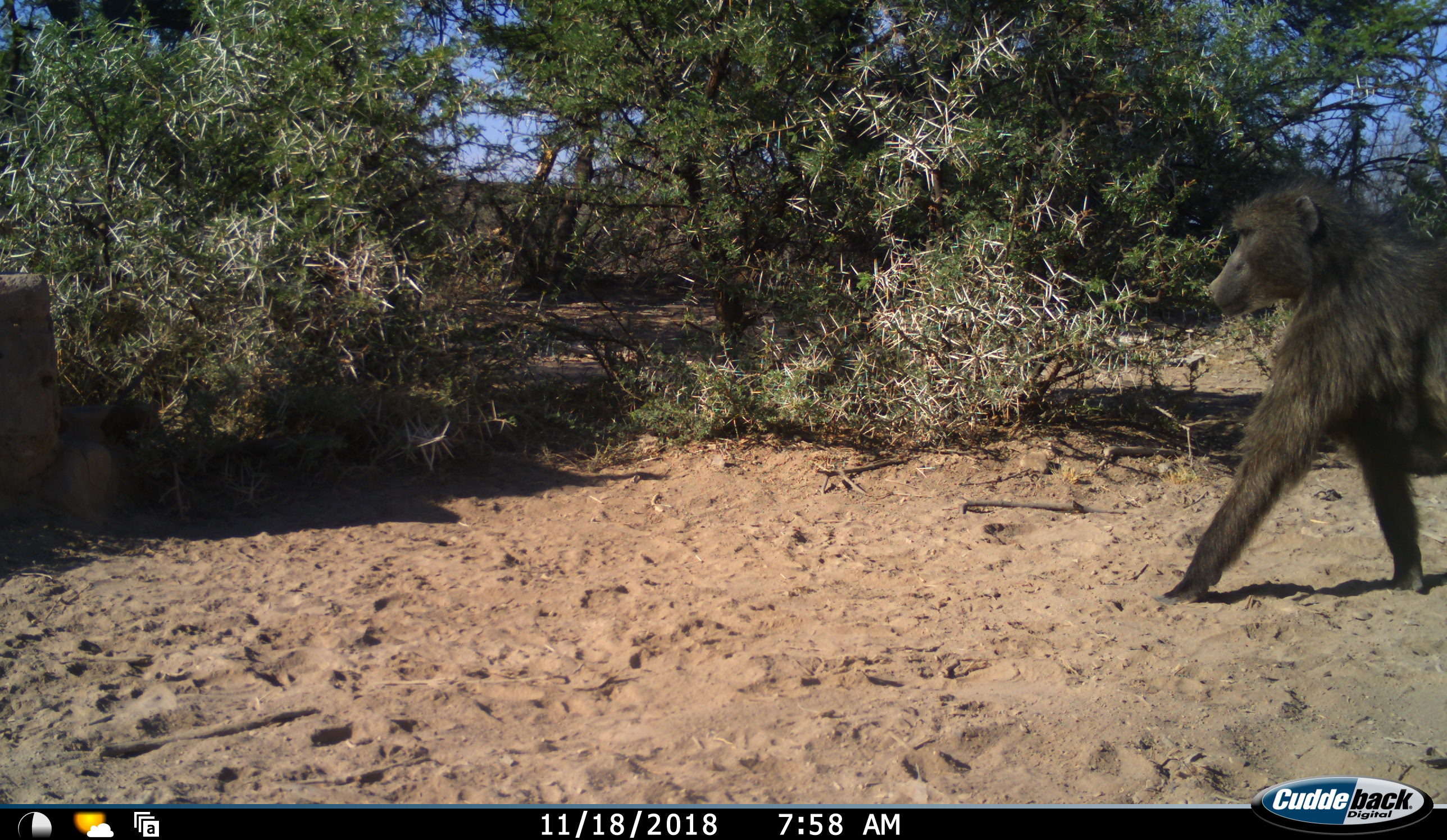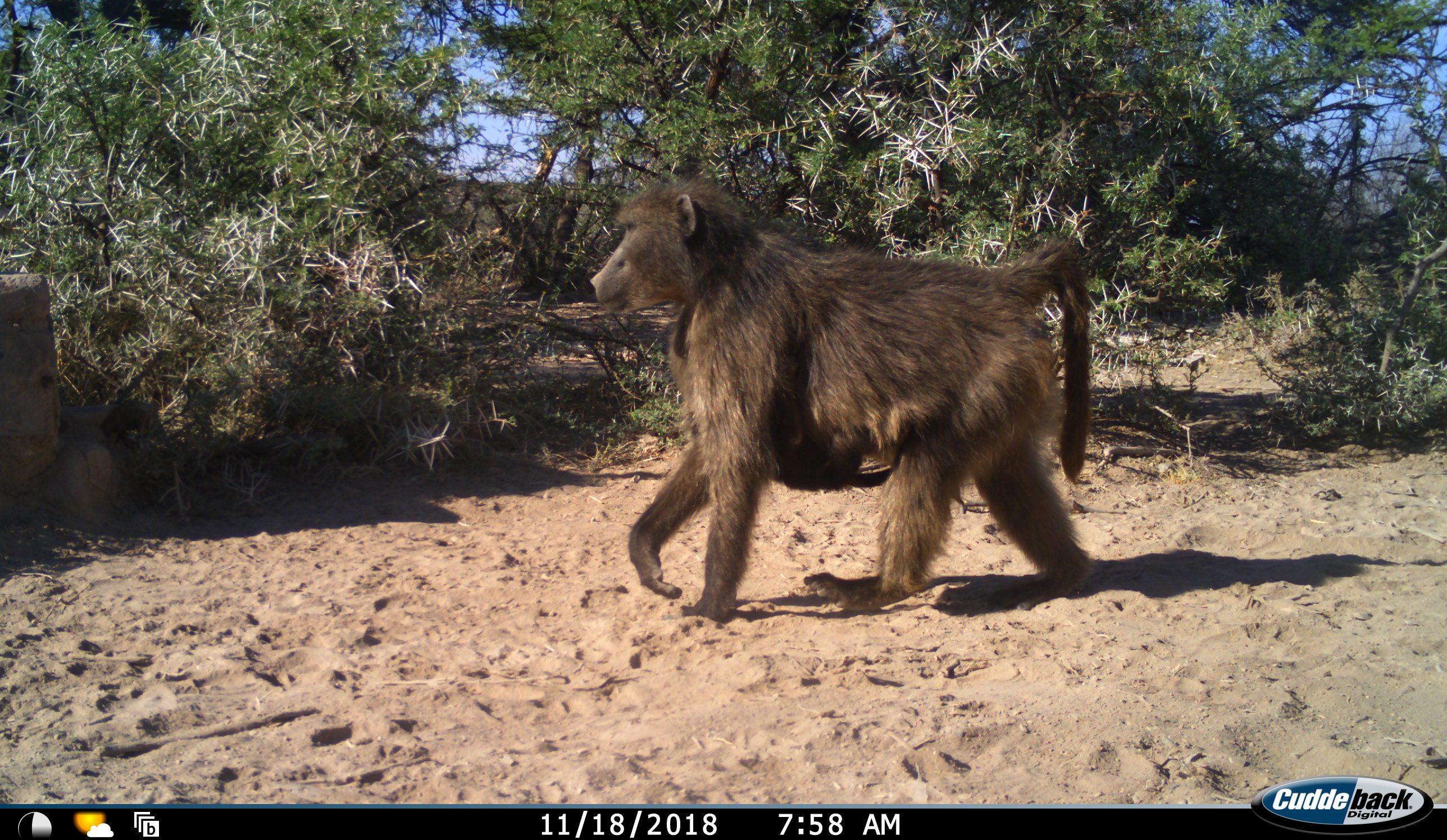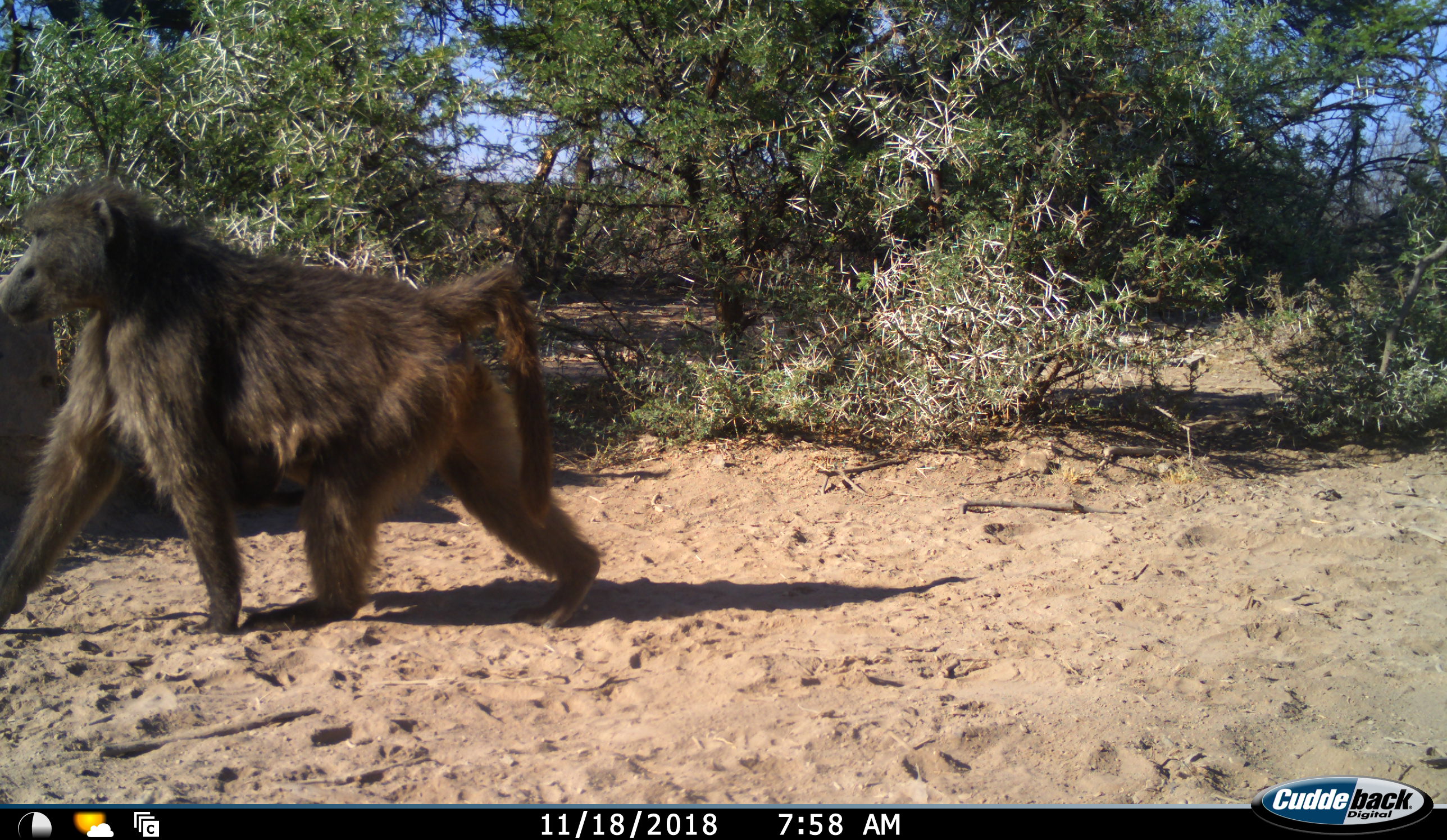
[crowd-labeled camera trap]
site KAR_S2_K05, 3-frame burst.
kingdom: Animalia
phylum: Chordata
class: Mammalia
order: Primates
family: Cercopithecidae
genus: Papio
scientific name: Papio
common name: baboon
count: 1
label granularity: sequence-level